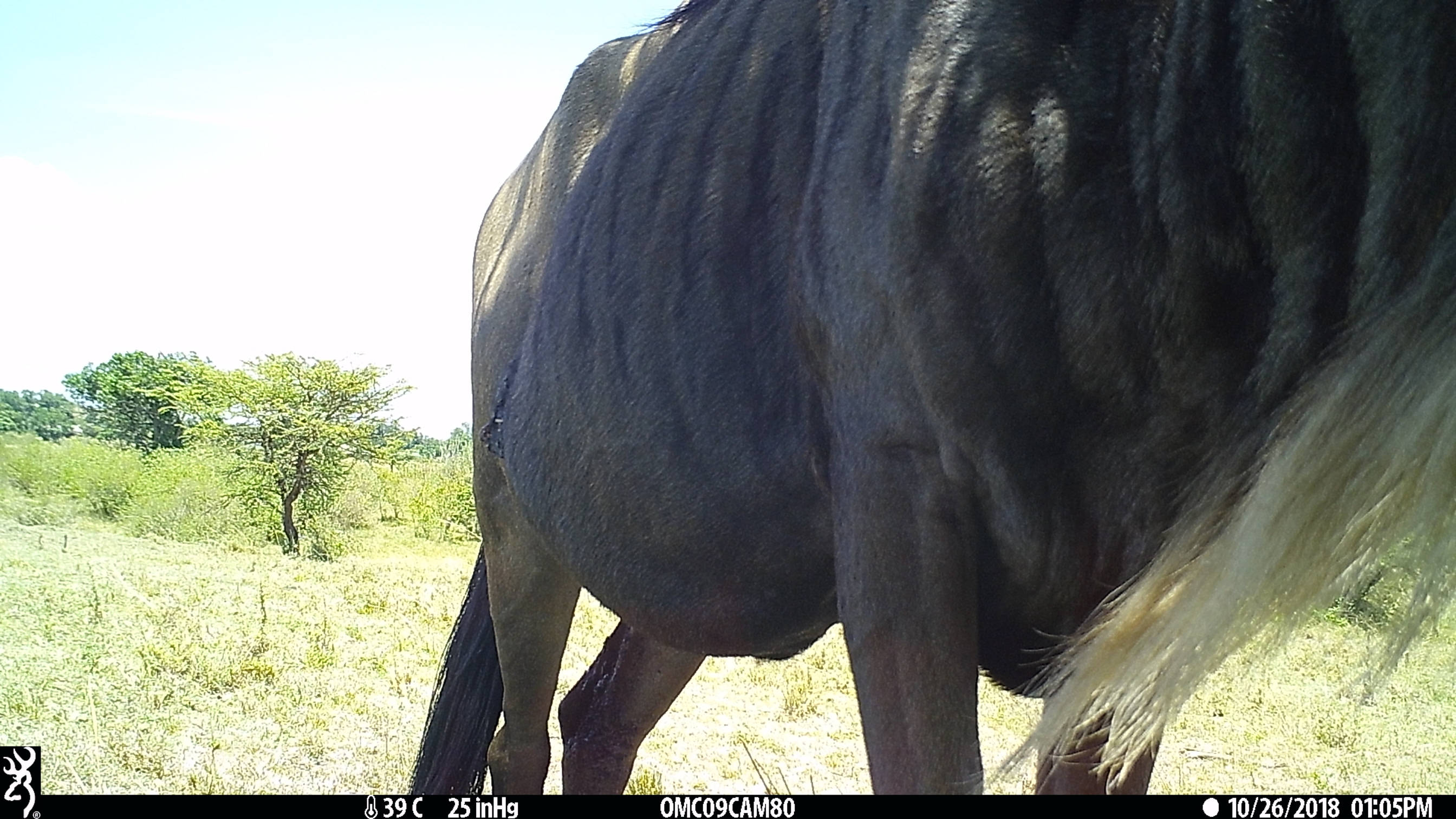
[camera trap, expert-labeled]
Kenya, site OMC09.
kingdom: Animalia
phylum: Chordata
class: Mammalia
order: Artiodactyla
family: Bovidae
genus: Connochaetes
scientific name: Connochaetes taurinus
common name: blue wildebeest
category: wildebeest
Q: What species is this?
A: Wildebeest (blue wildebeest) (Connochaetes taurinus).